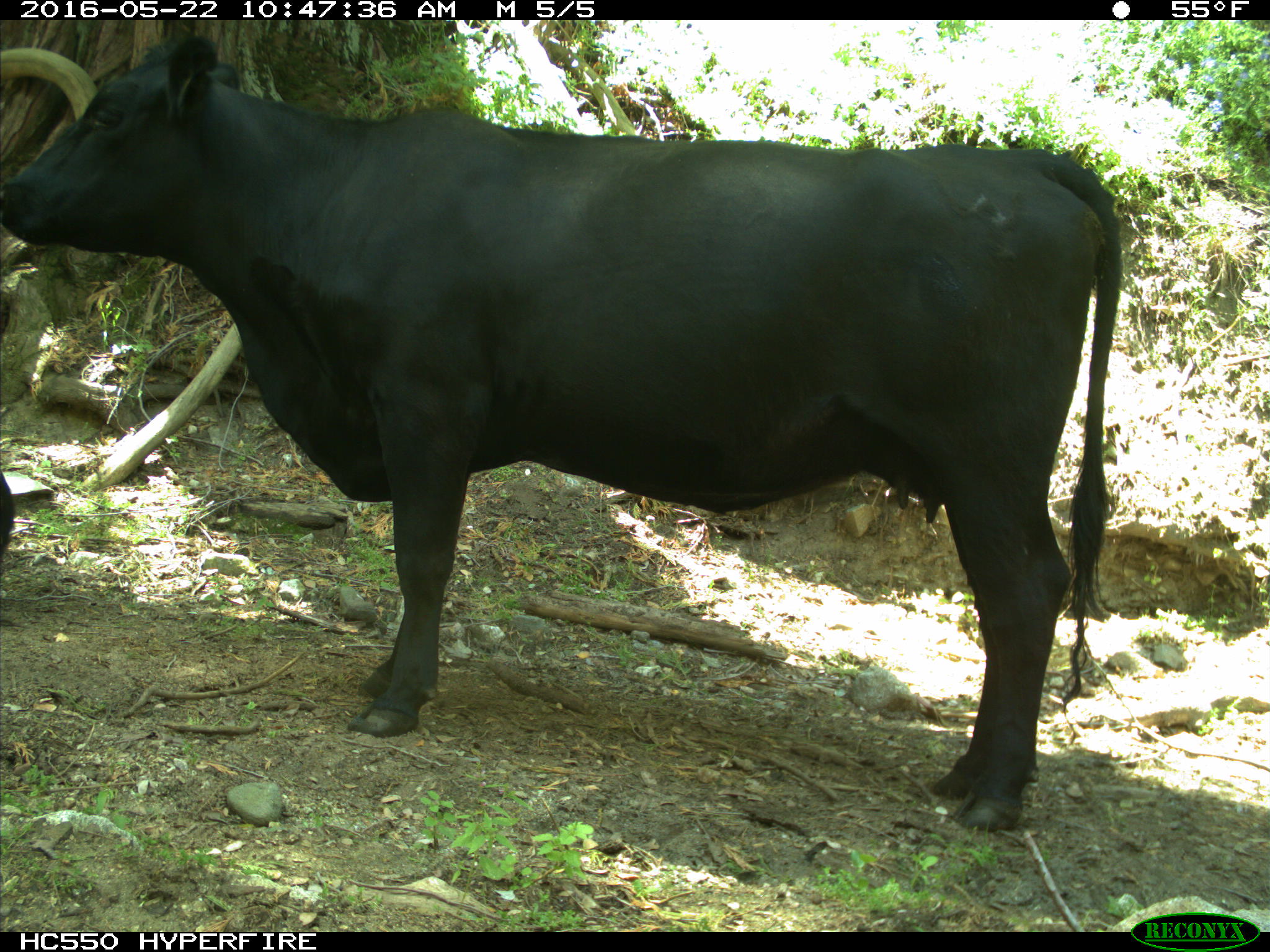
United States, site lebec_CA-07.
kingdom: Animalia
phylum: Chordata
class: Mammalia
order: Artiodactyla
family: Bovidae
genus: Bos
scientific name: Bos taurus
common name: domestic cow